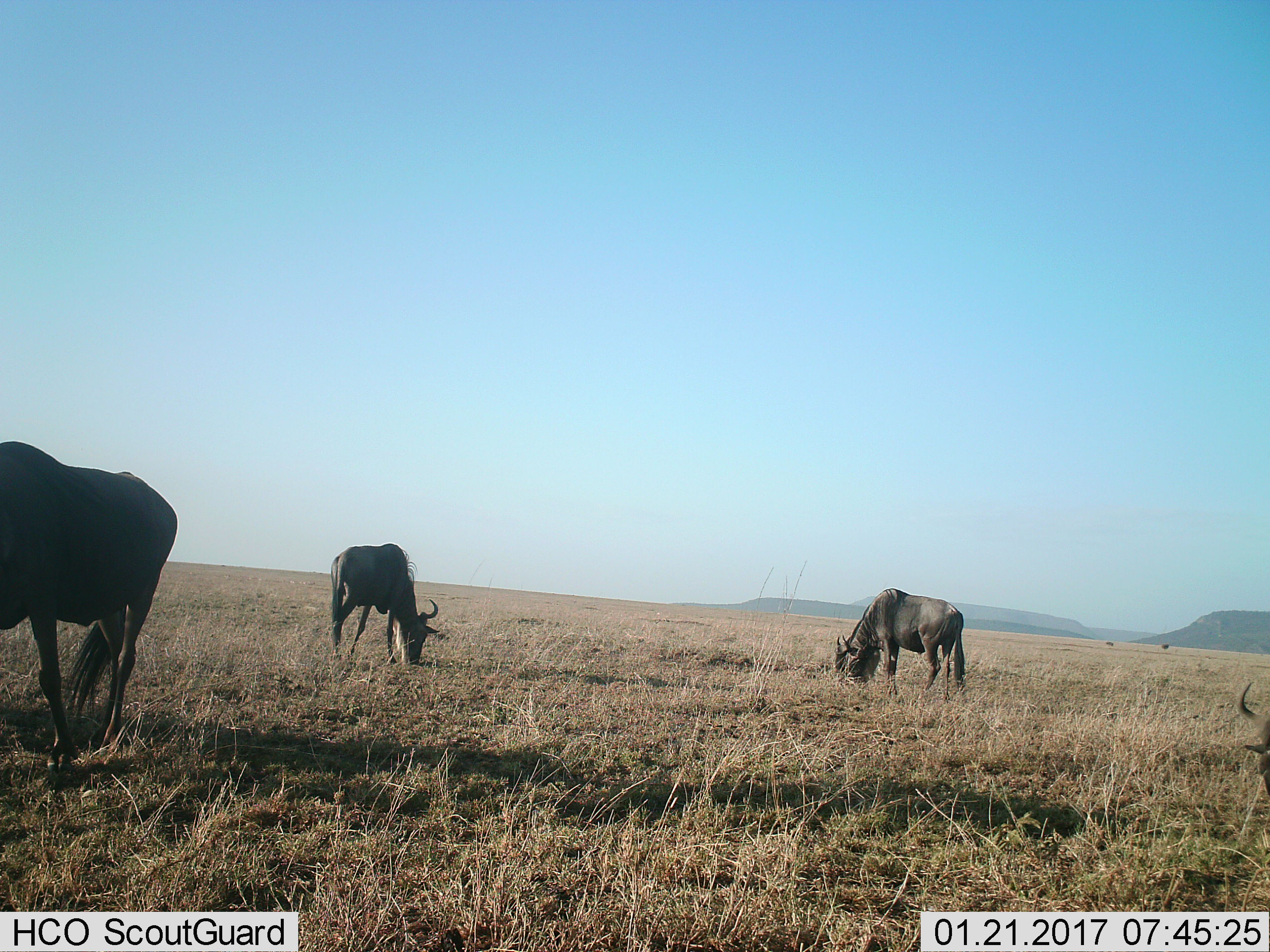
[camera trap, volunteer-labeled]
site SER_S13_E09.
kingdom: Animalia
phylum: Chordata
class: Mammalia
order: Artiodactyla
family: Bovidae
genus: Connochaetes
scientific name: Connochaetes taurinus taurinus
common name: blue wildebeest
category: wildebeestblue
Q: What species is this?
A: Wildebeestblue (blue wildebeest) (Connochaetes taurinus taurinus).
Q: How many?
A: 4.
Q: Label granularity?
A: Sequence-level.